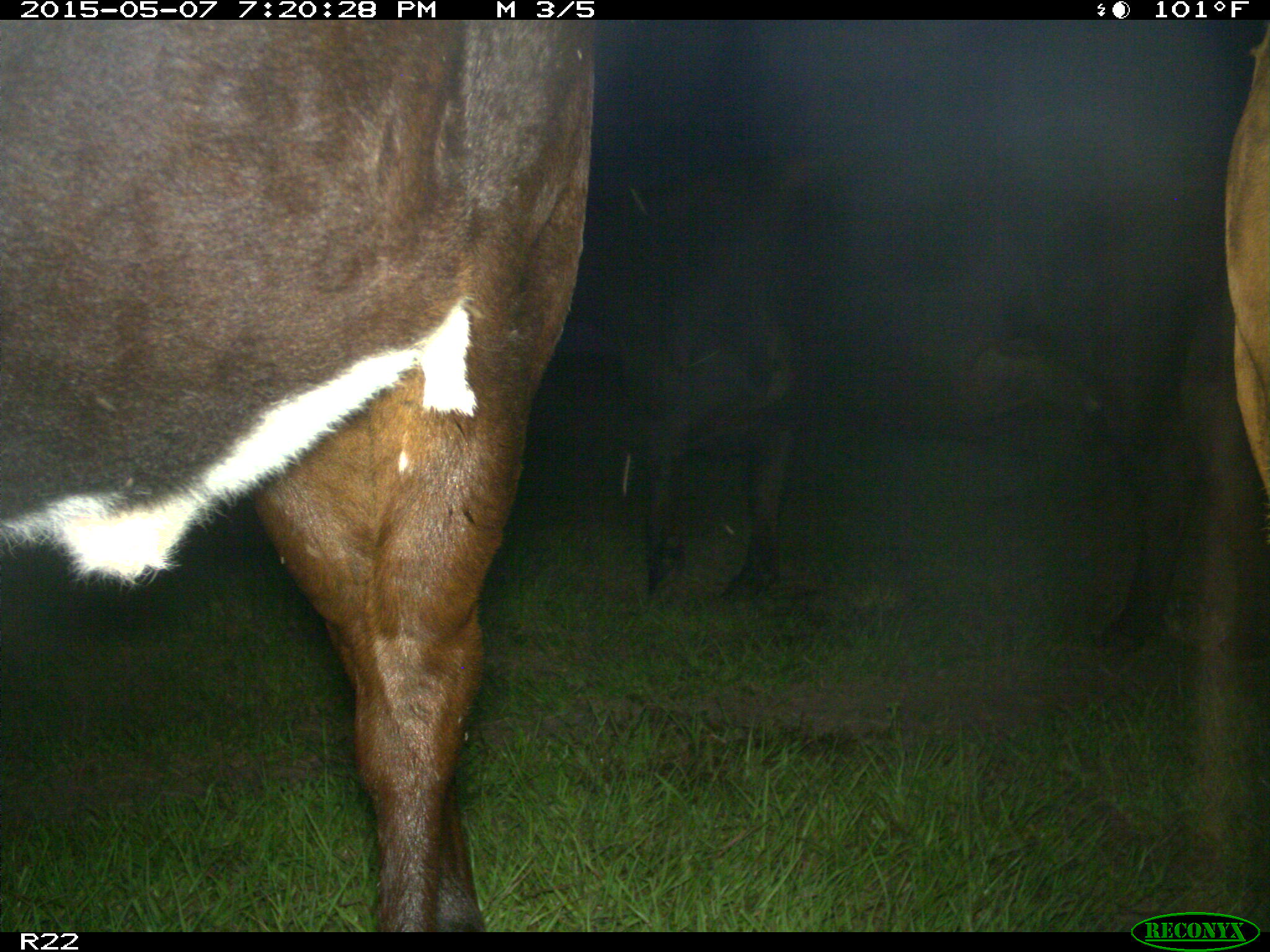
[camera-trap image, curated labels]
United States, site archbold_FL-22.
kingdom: Animalia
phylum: Chordata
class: Mammalia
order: Artiodactyla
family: Bovidae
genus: Bos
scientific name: Bos taurus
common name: domestic cow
Bos taurus (domestic cow).